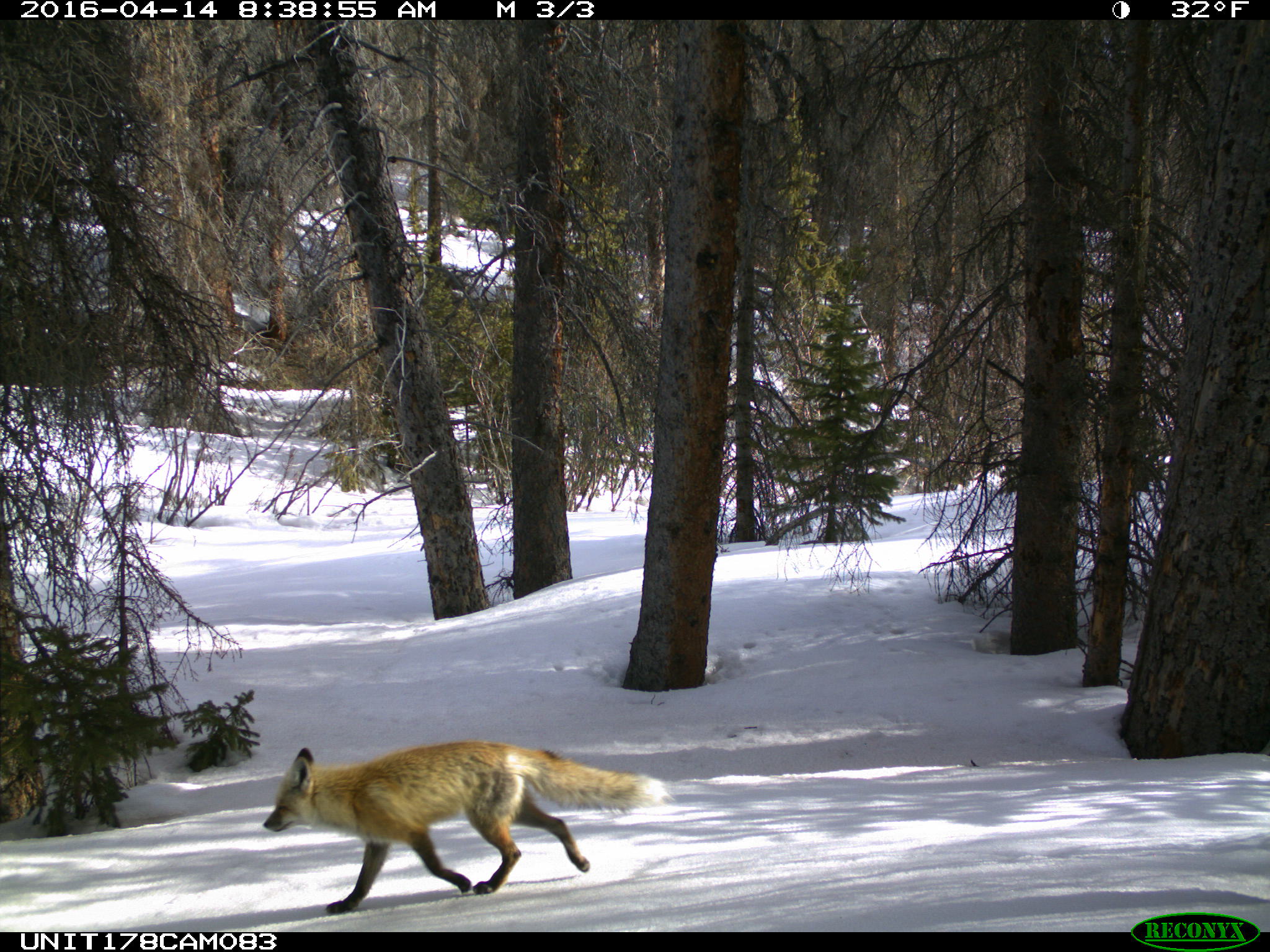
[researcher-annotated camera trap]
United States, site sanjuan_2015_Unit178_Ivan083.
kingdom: Animalia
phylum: Chordata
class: Mammalia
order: Carnivora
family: Canidae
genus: Vulpes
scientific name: Vulpes vulpes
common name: red fox